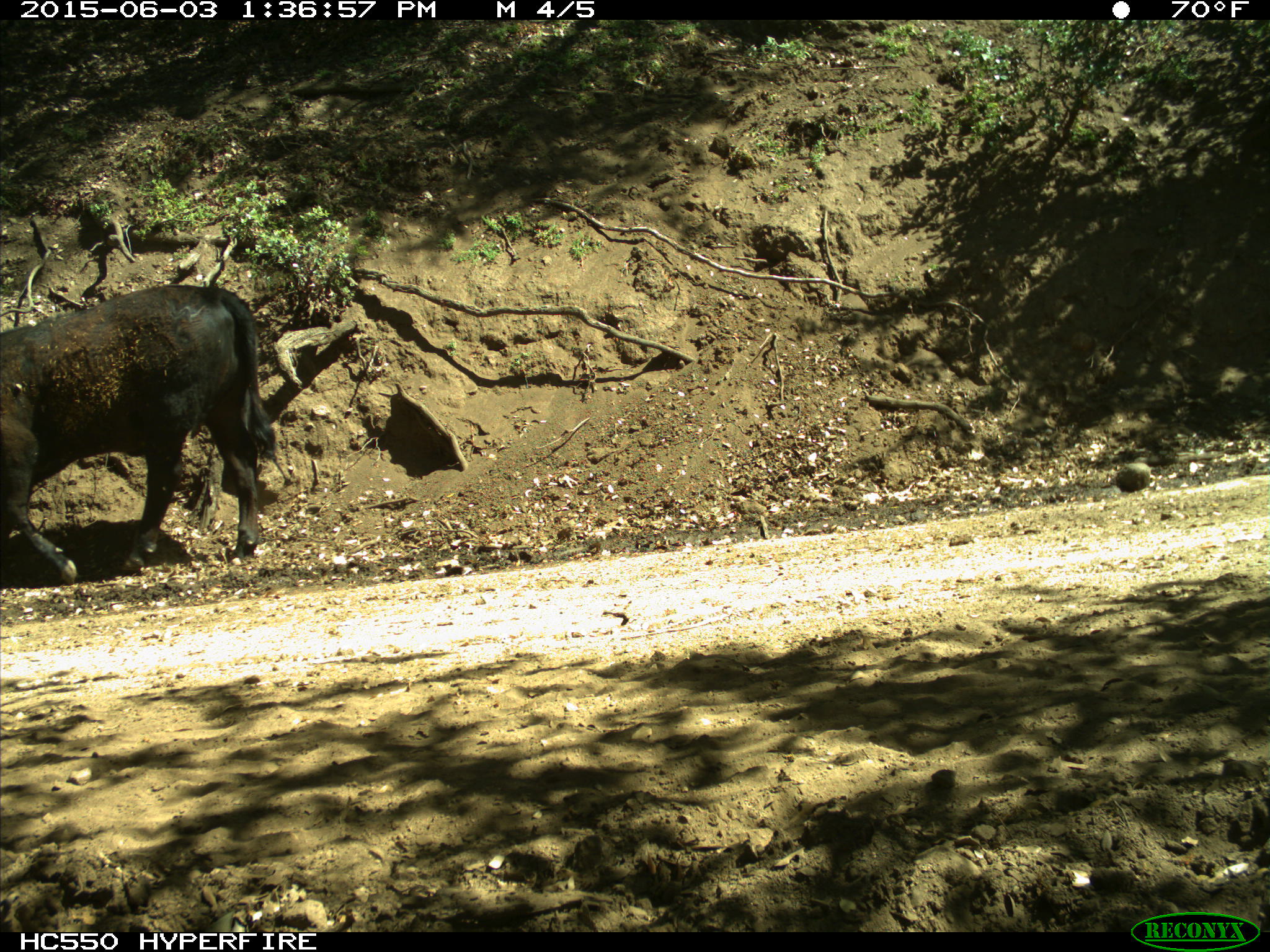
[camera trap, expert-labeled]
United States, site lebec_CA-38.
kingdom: Animalia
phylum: Chordata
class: Mammalia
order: Artiodactyla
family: Bovidae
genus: Bos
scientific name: Bos taurus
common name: domestic cow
Bos taurus (domestic cow).